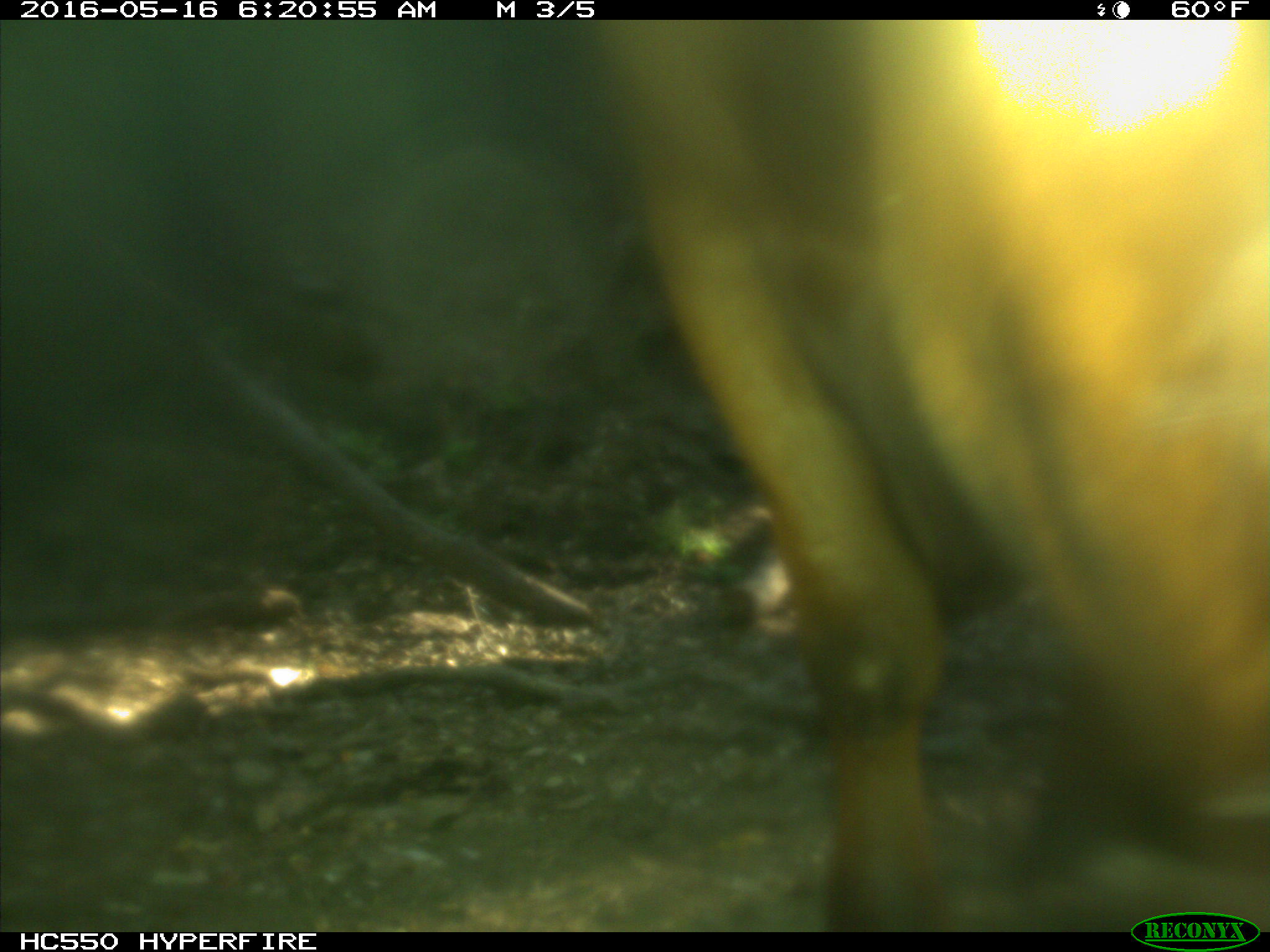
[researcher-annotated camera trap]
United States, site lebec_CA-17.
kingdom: Animalia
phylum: Chordata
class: Mammalia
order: Artiodactyla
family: Bovidae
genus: Bos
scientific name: Bos taurus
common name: domestic cow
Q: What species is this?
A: Bos taurus (domestic cow).